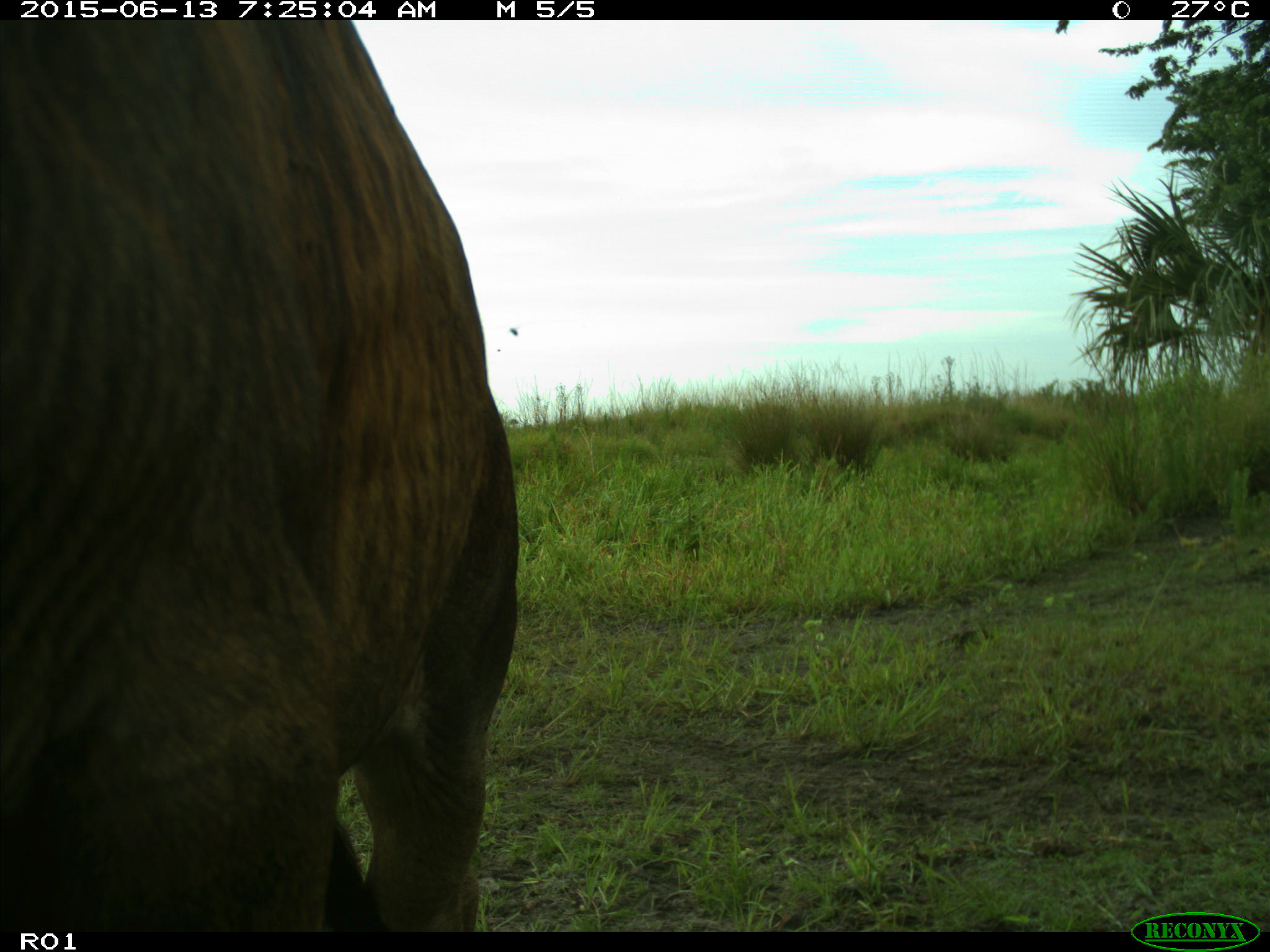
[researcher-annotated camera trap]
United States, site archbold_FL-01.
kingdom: Animalia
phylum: Chordata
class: Mammalia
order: Artiodactyla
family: Bovidae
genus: Bos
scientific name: Bos taurus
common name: domestic cow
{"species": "Bos taurus (domestic cow)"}